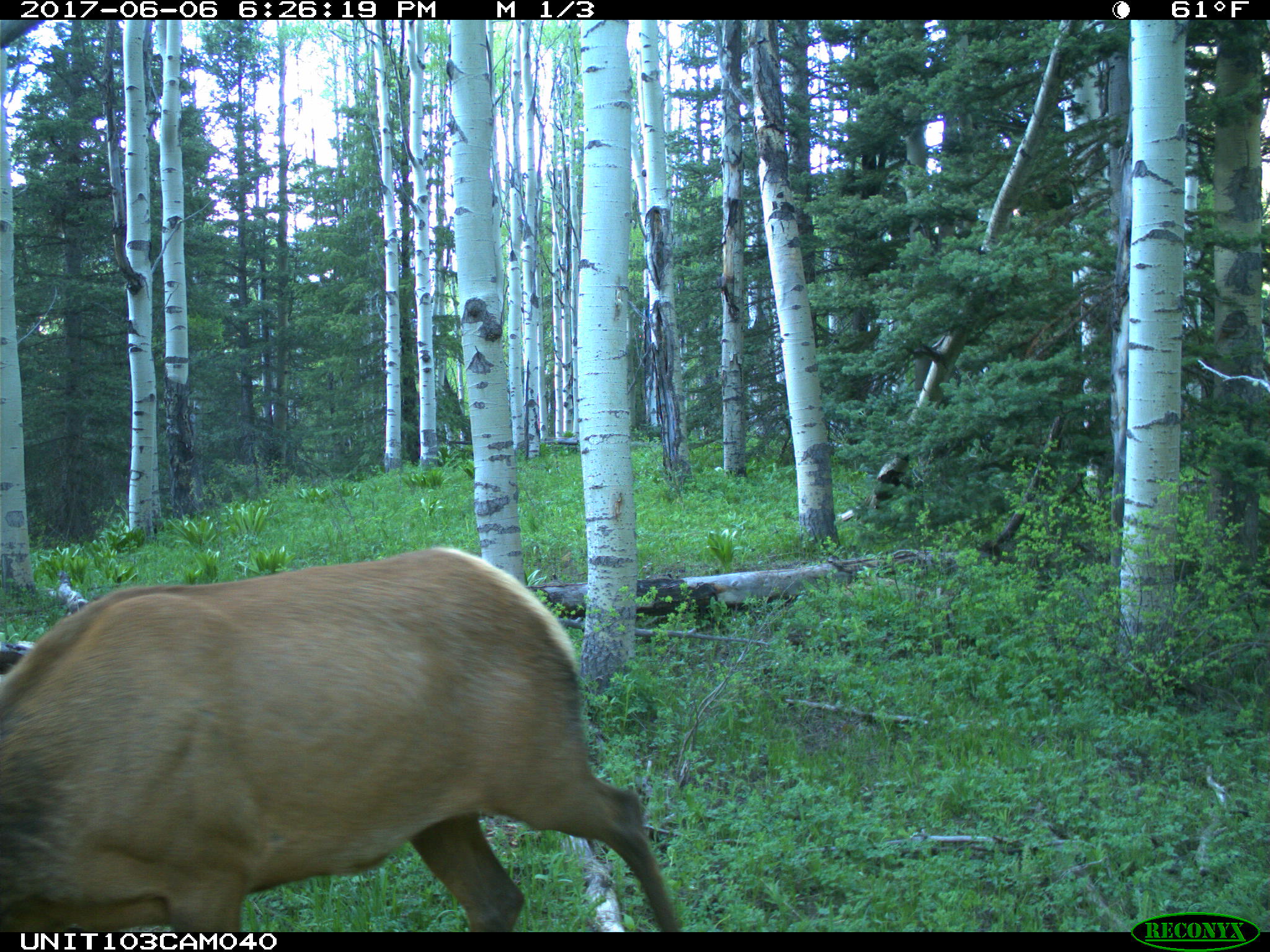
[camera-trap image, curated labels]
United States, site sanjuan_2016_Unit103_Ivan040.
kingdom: Animalia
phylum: Chordata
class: Mammalia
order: Artiodactyla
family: Cervidae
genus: Cervus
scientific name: Cervus elaphus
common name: red deer